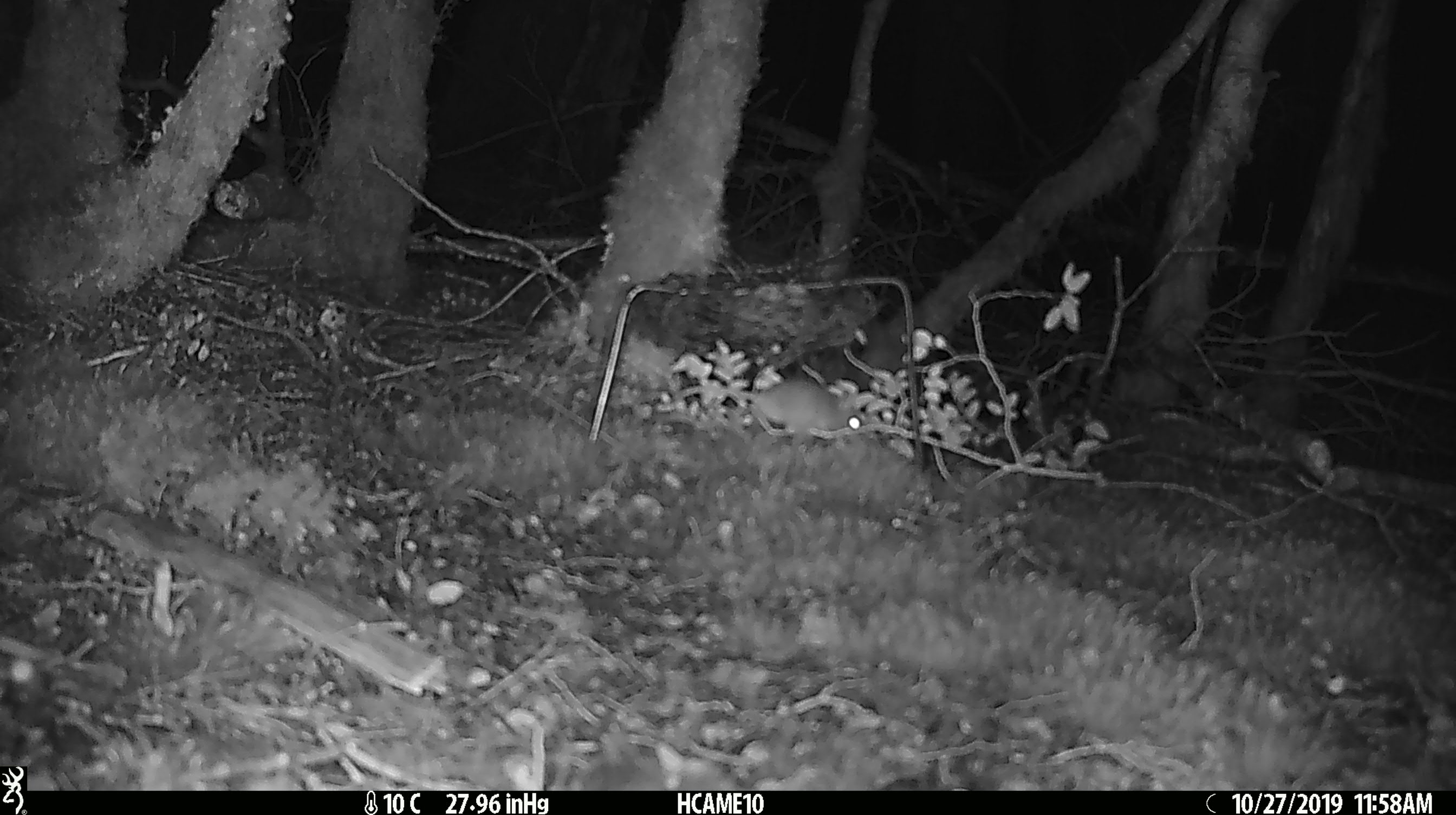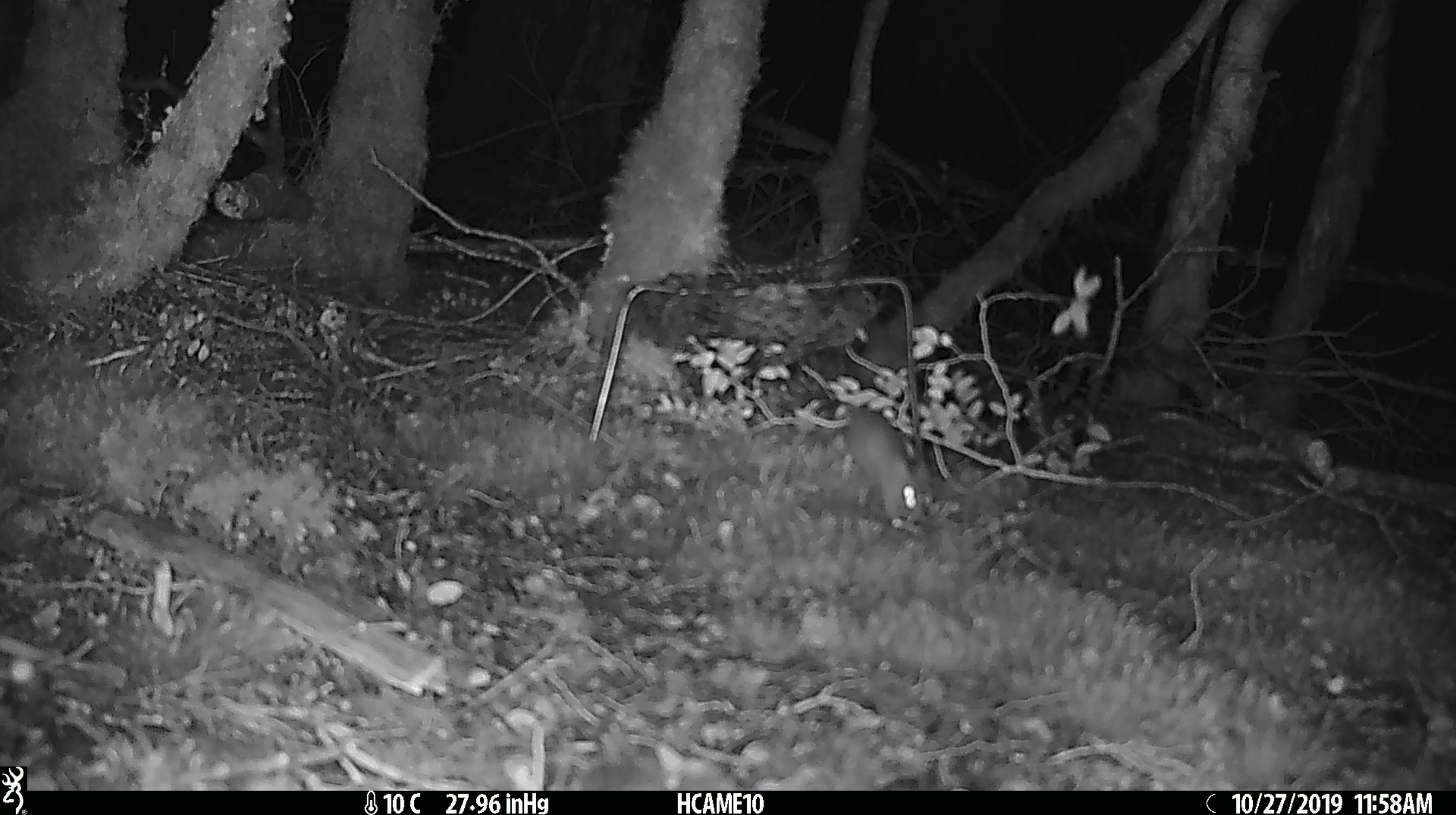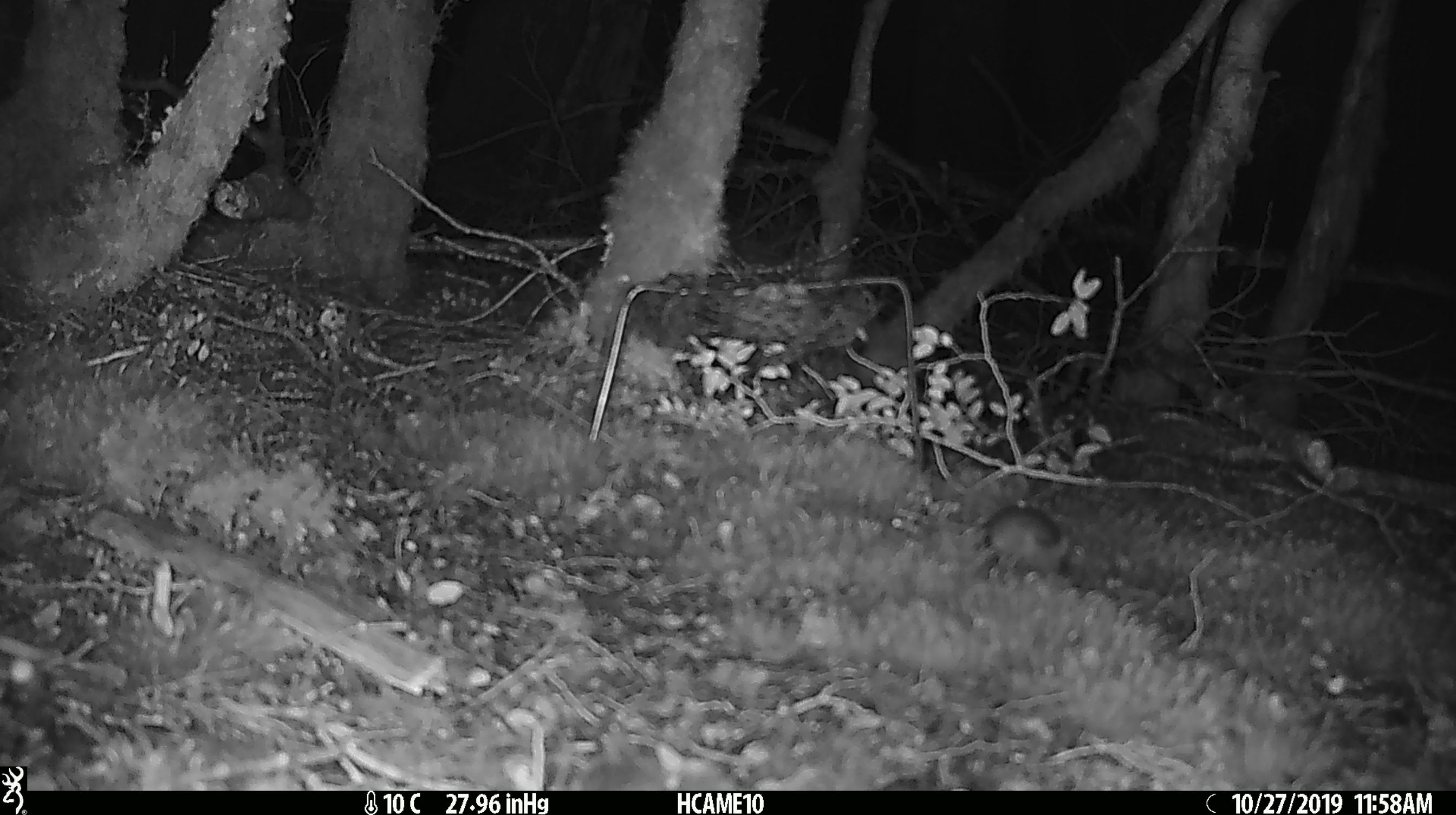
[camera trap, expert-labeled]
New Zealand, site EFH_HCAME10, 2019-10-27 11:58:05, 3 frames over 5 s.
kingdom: Animalia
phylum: Chordata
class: Mammalia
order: Rodentia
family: Muridae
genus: Mus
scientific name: Mus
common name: mouse